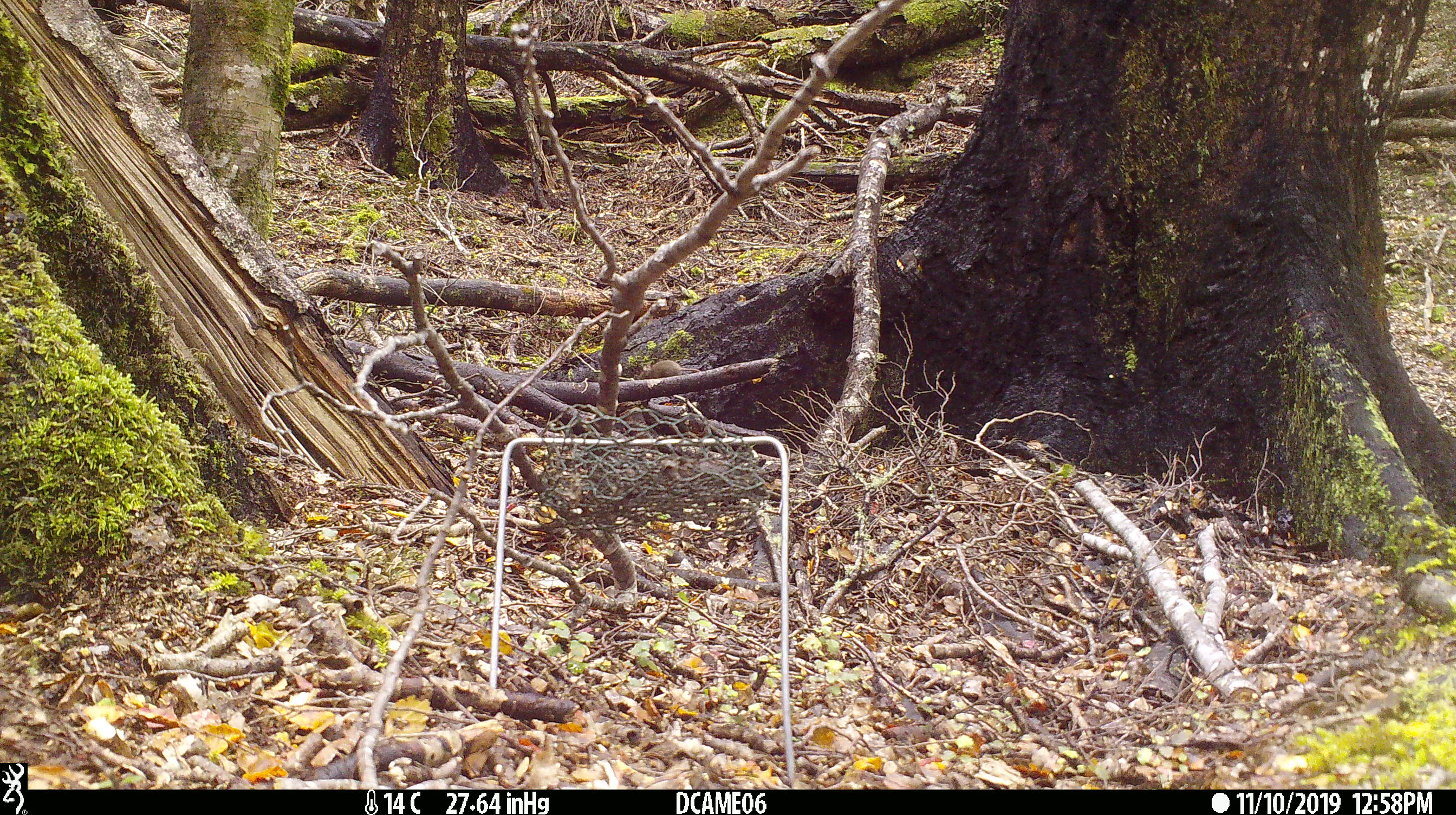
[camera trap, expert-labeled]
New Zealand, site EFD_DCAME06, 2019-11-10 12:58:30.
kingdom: Animalia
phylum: Chordata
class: Mammalia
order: Rodentia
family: Muridae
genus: Mus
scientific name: Mus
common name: mouse